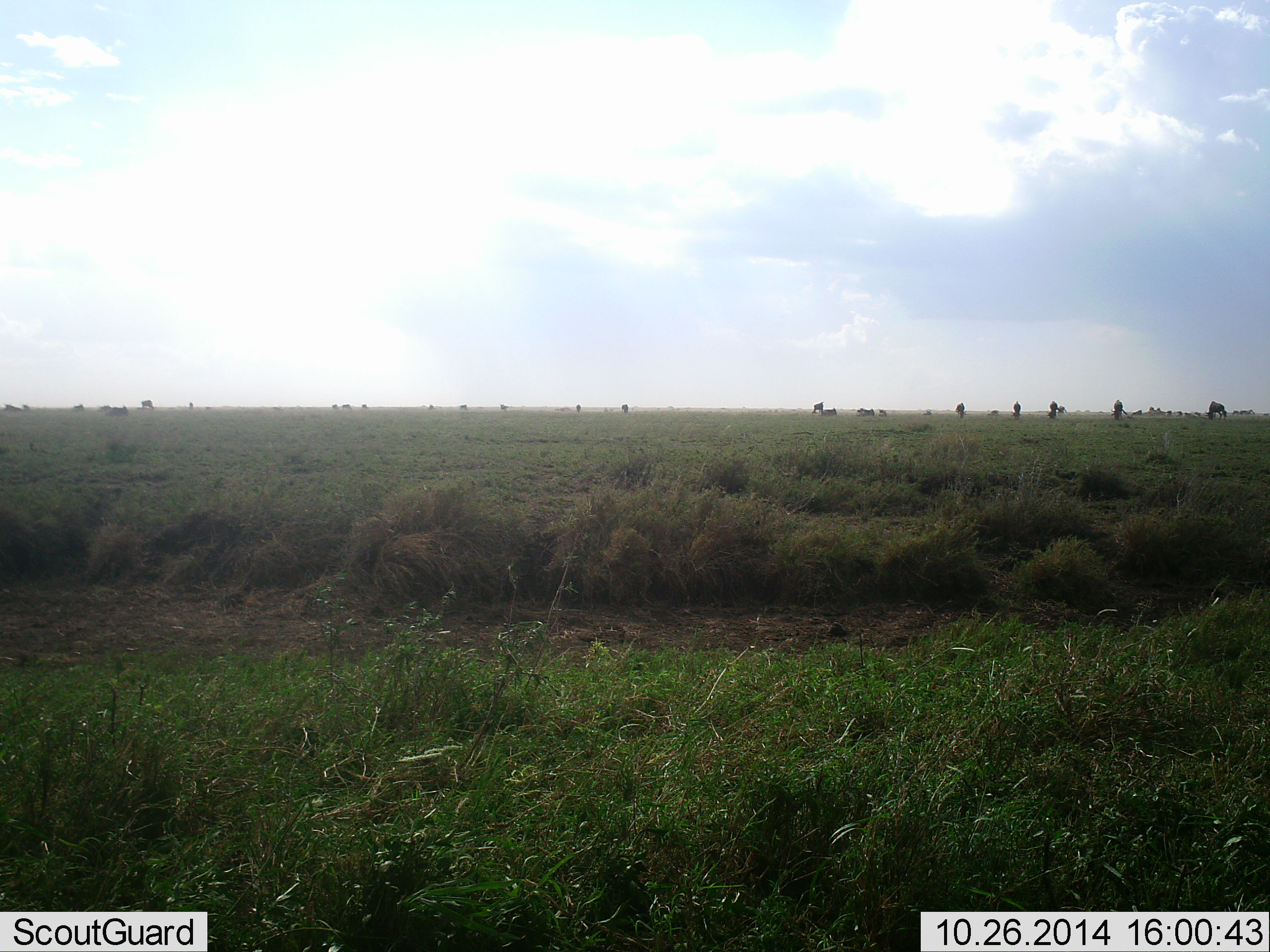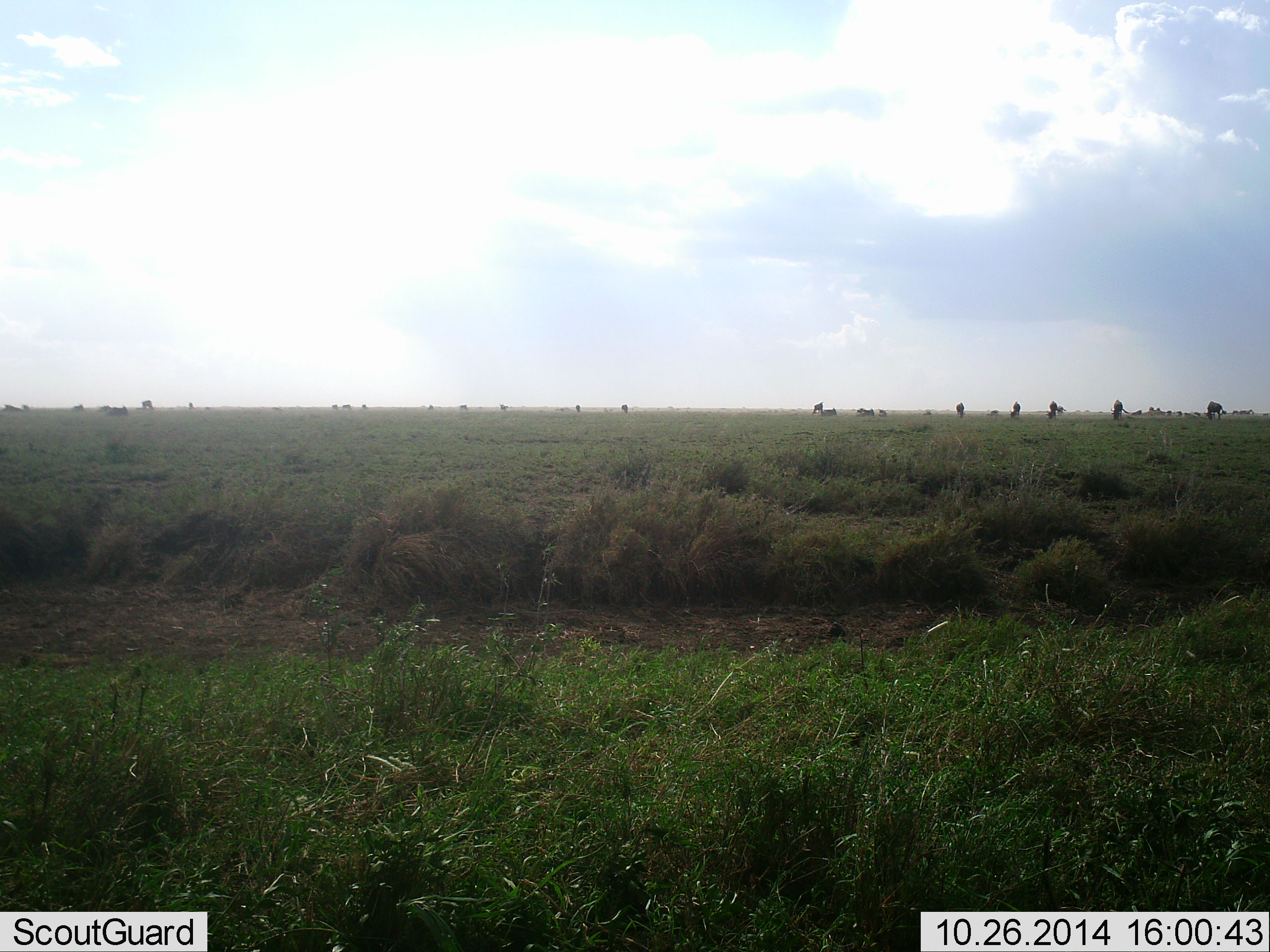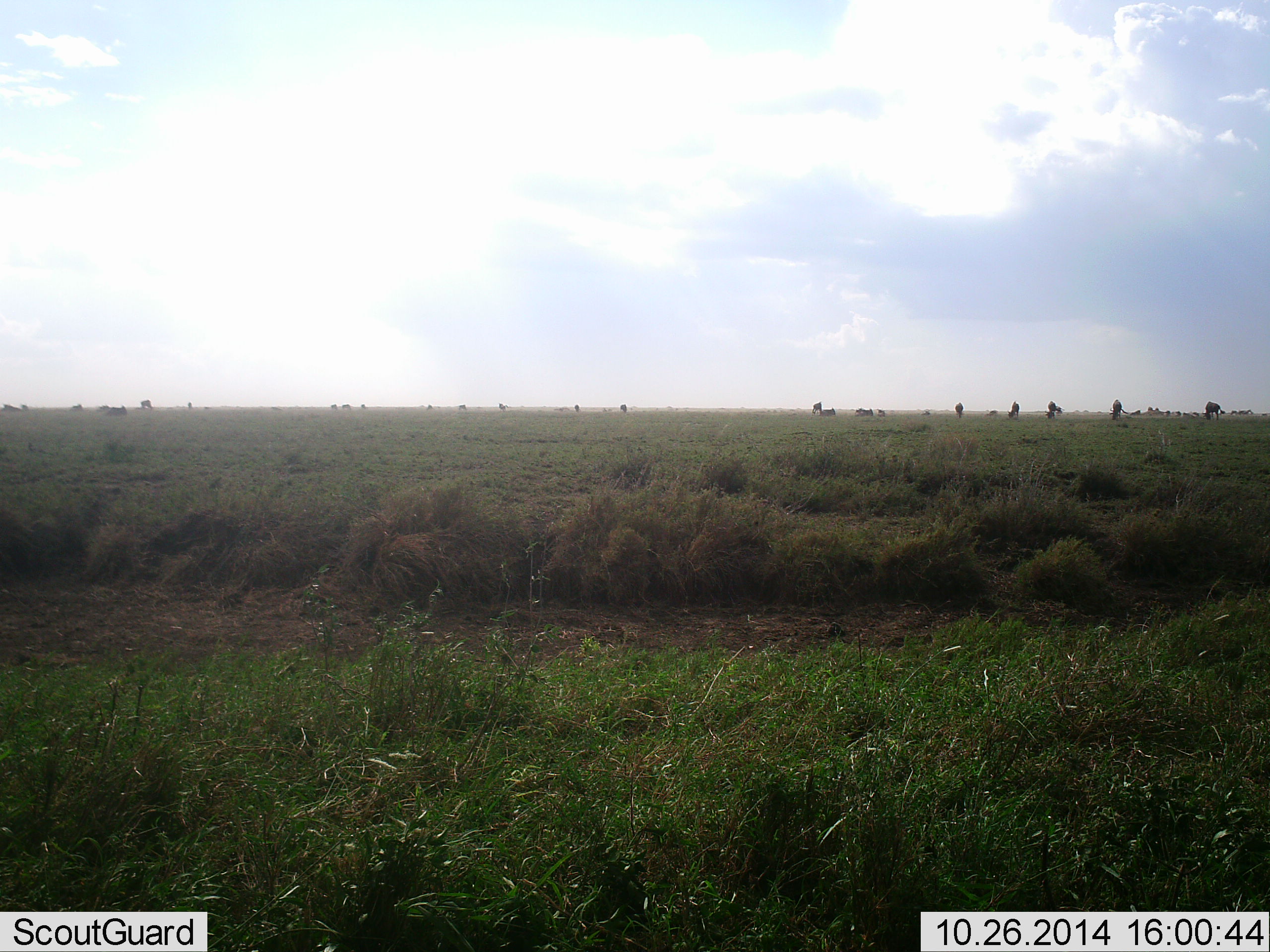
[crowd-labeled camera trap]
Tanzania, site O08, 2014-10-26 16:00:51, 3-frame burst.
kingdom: Animalia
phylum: Chordata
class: Mammalia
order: Artiodactyla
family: Bovidae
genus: Connochaetes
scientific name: Connochaetes taurinus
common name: blue wildebeest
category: wildebeest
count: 11-50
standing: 50%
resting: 20%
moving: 20%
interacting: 0%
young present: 0%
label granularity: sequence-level